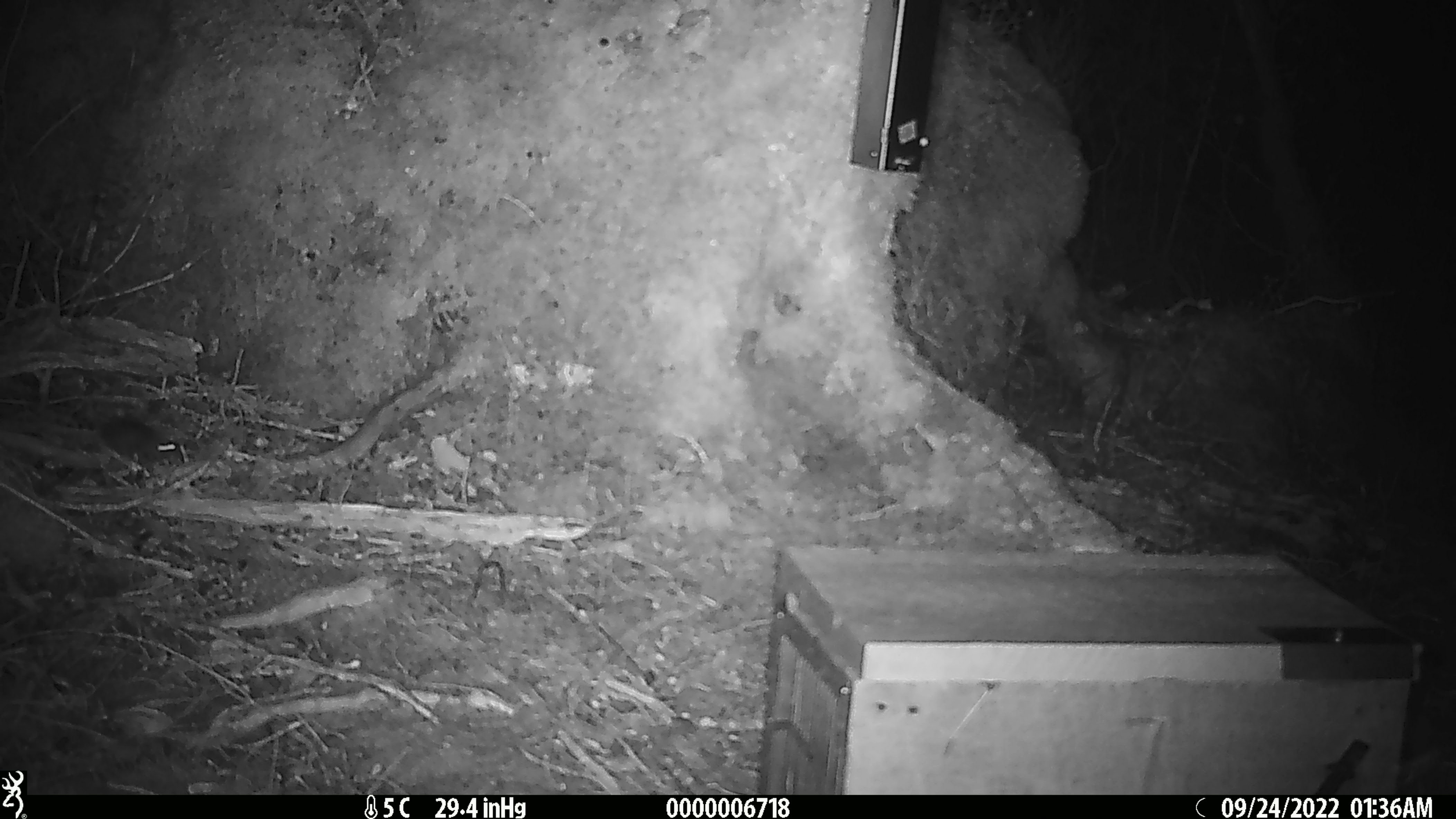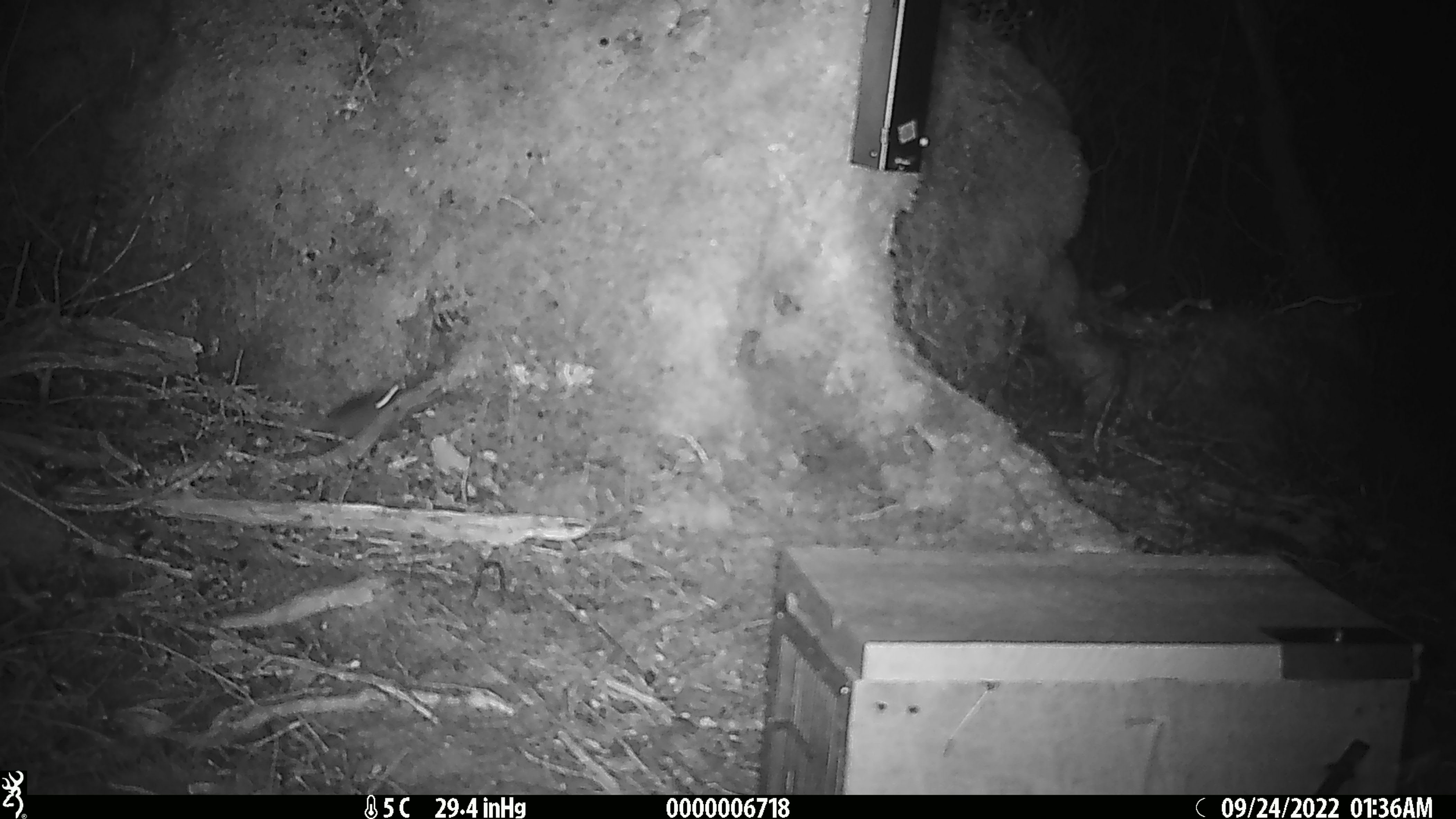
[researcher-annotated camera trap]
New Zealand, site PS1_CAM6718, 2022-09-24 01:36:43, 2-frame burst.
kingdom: Animalia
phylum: Chordata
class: Mammalia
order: Rodentia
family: Muridae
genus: Mus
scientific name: Mus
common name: mouse